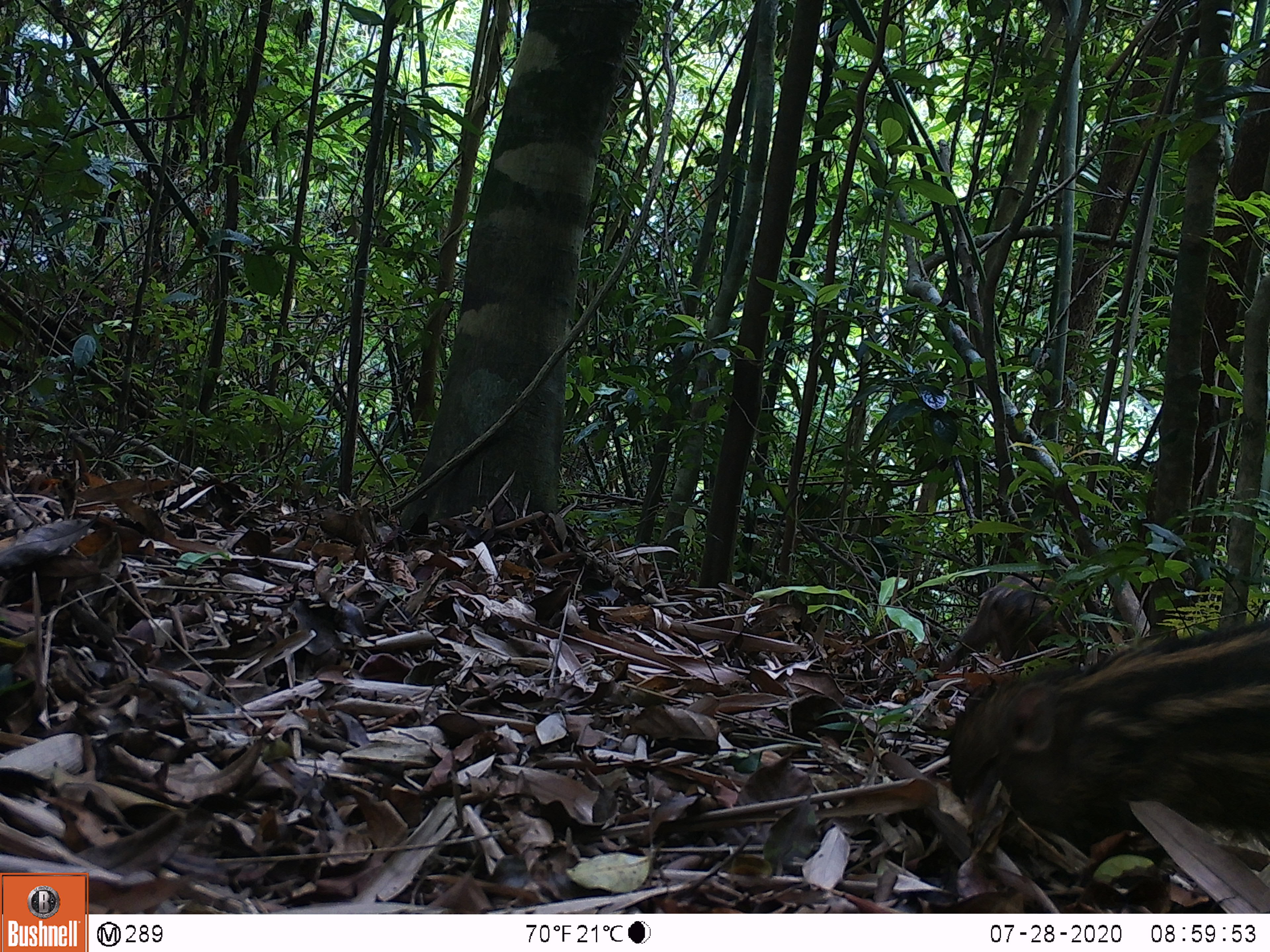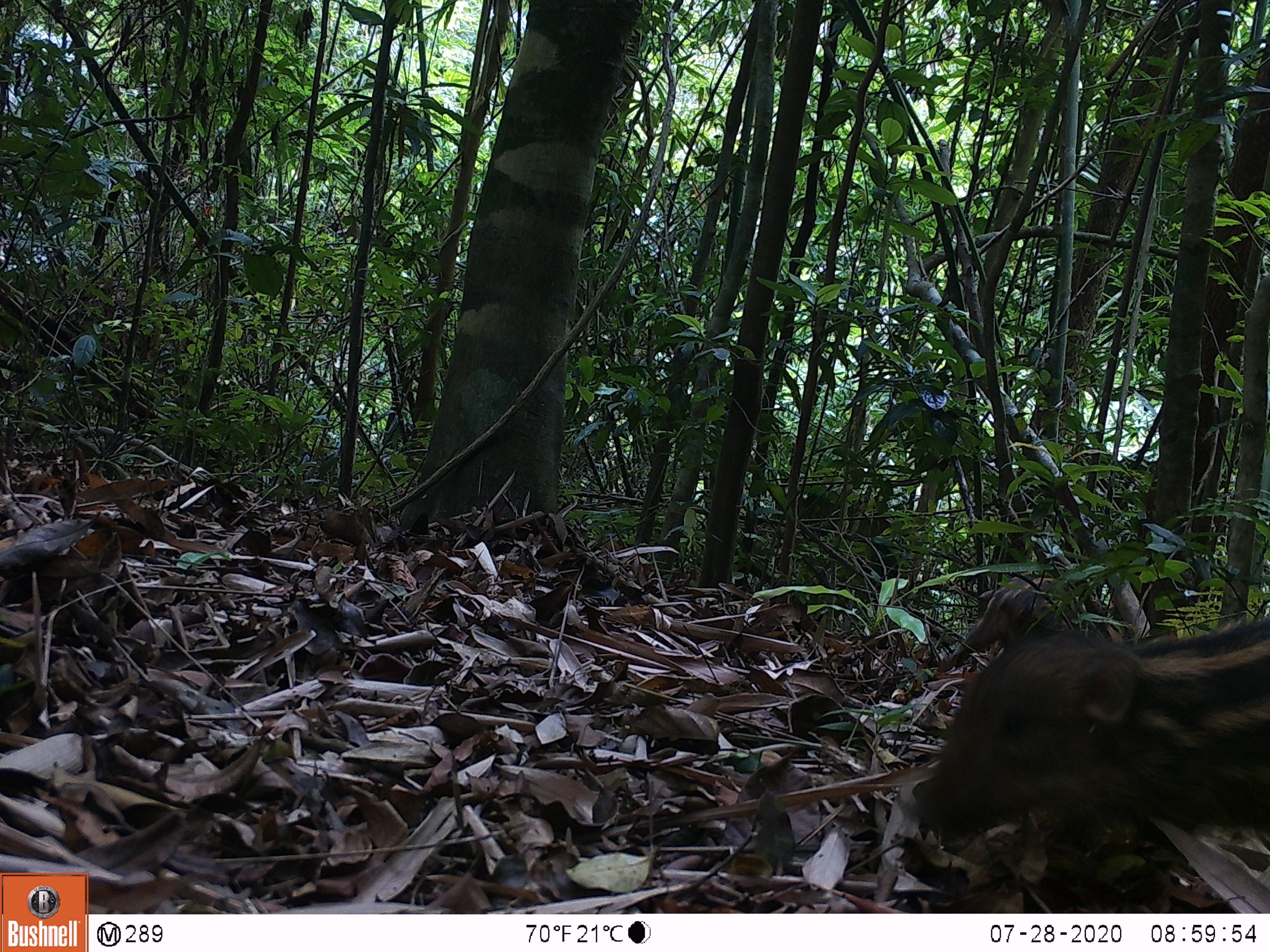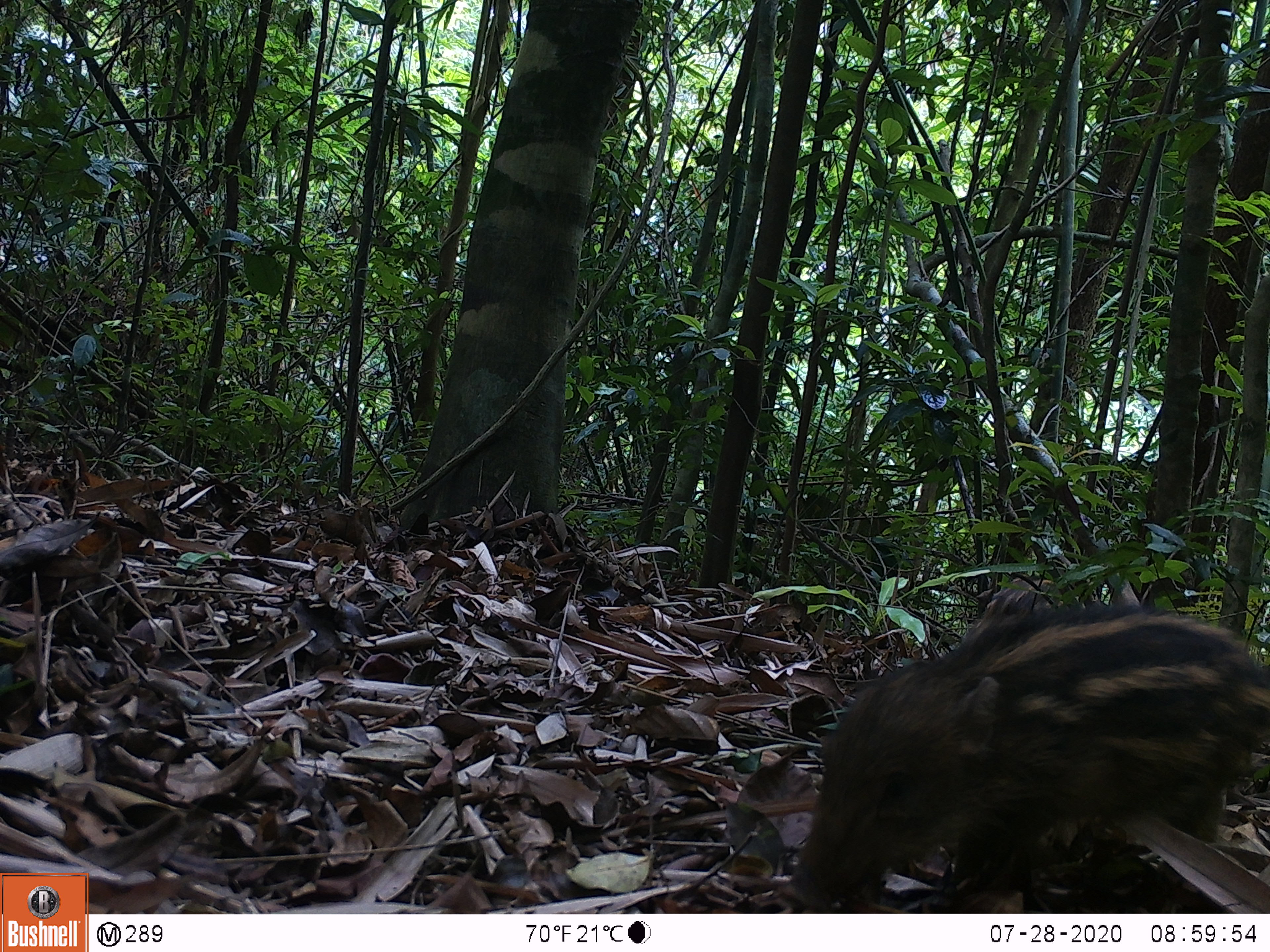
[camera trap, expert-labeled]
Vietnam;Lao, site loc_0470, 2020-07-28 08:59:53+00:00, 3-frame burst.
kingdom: Animalia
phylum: Chordata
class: Mammalia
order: Artiodactyla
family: Suidae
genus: Sus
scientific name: Sus scrofa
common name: eurasian wild pig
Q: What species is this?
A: Eurasian wild pig (Sus scrofa).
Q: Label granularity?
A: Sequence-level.